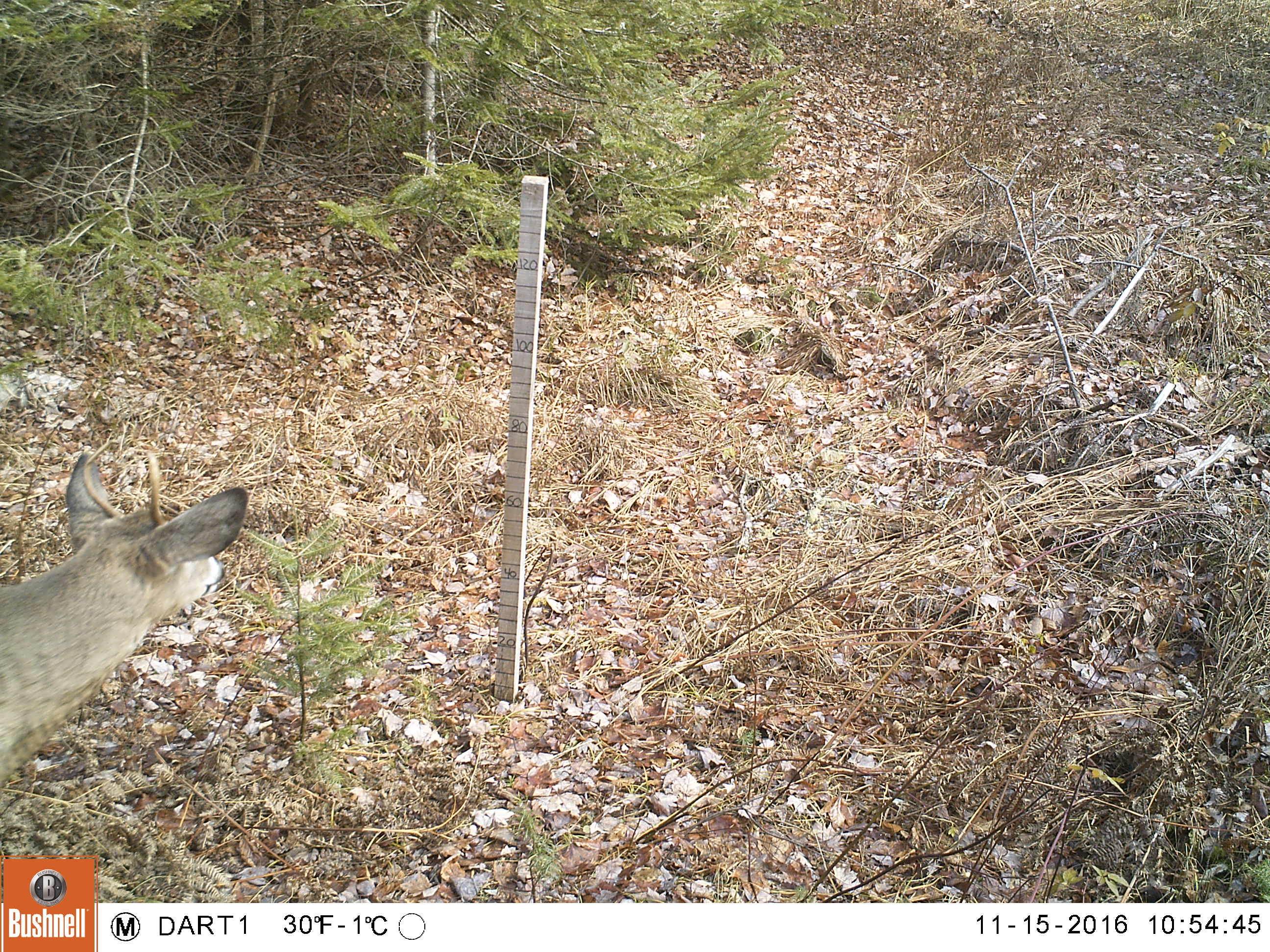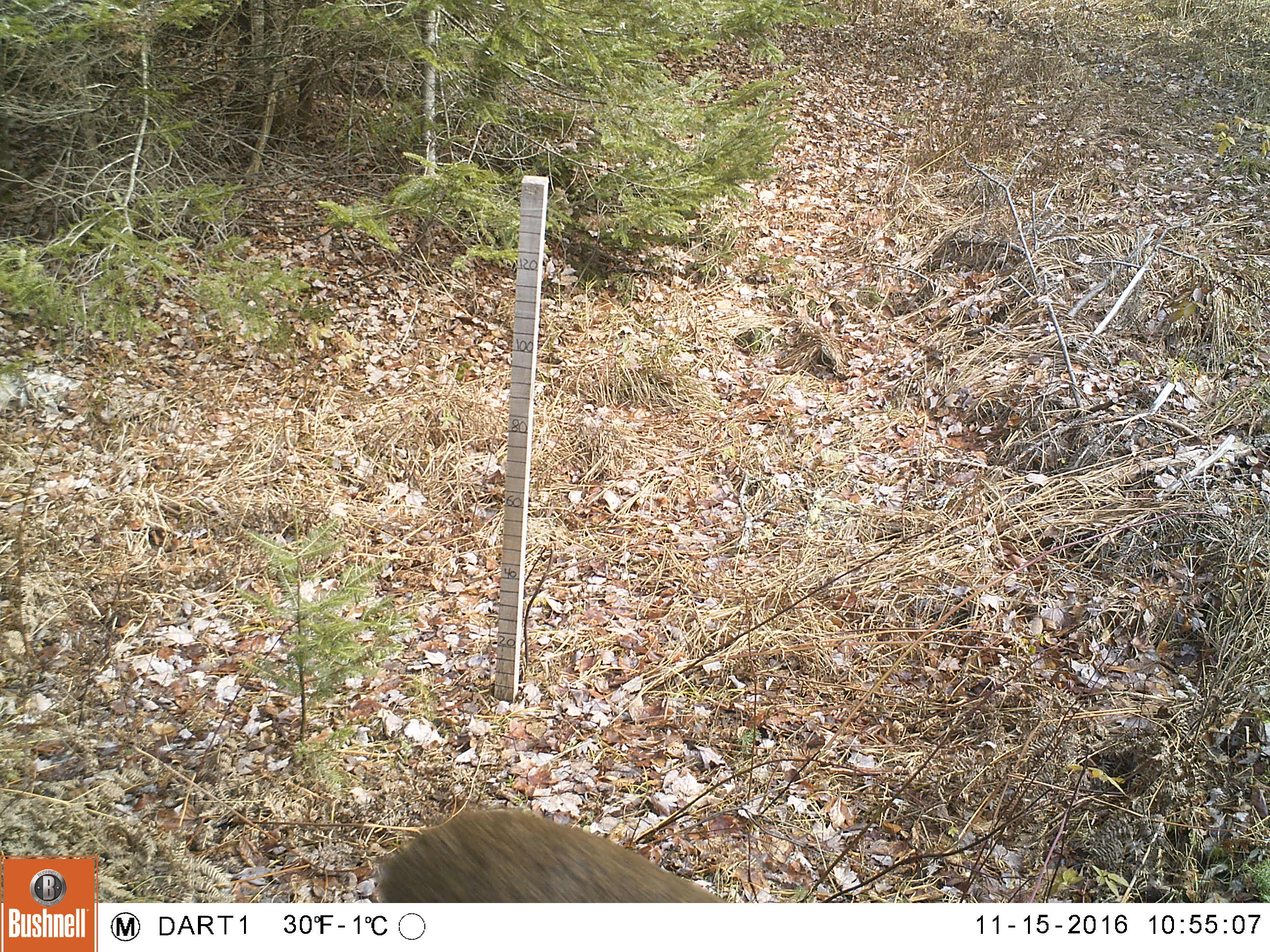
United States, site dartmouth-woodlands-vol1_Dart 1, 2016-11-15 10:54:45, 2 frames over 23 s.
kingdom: Animalia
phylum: Chordata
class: Mammalia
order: Artiodactyla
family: Cervidae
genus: Odocoileus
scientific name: Odocoileus virginianus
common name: white-tailed deer